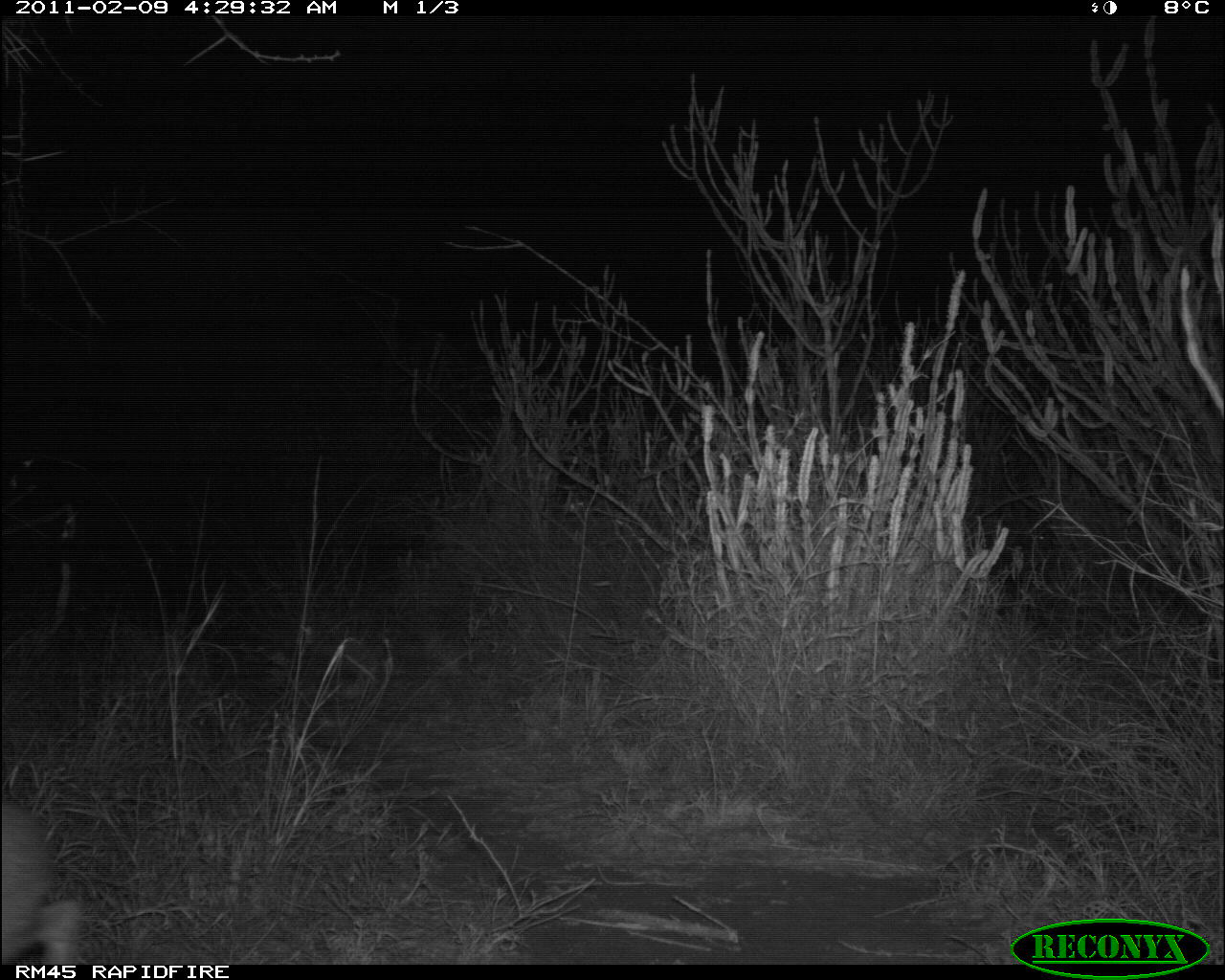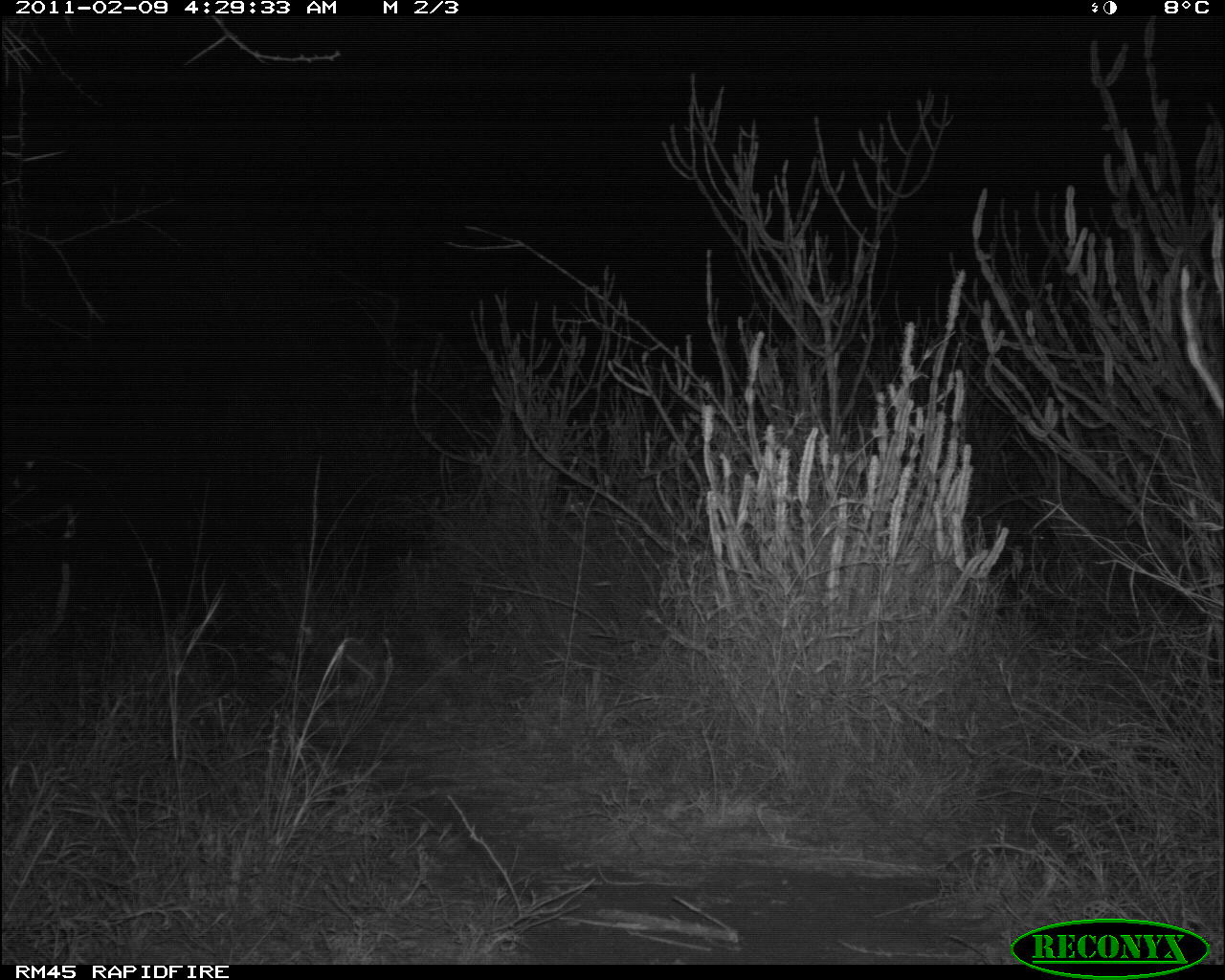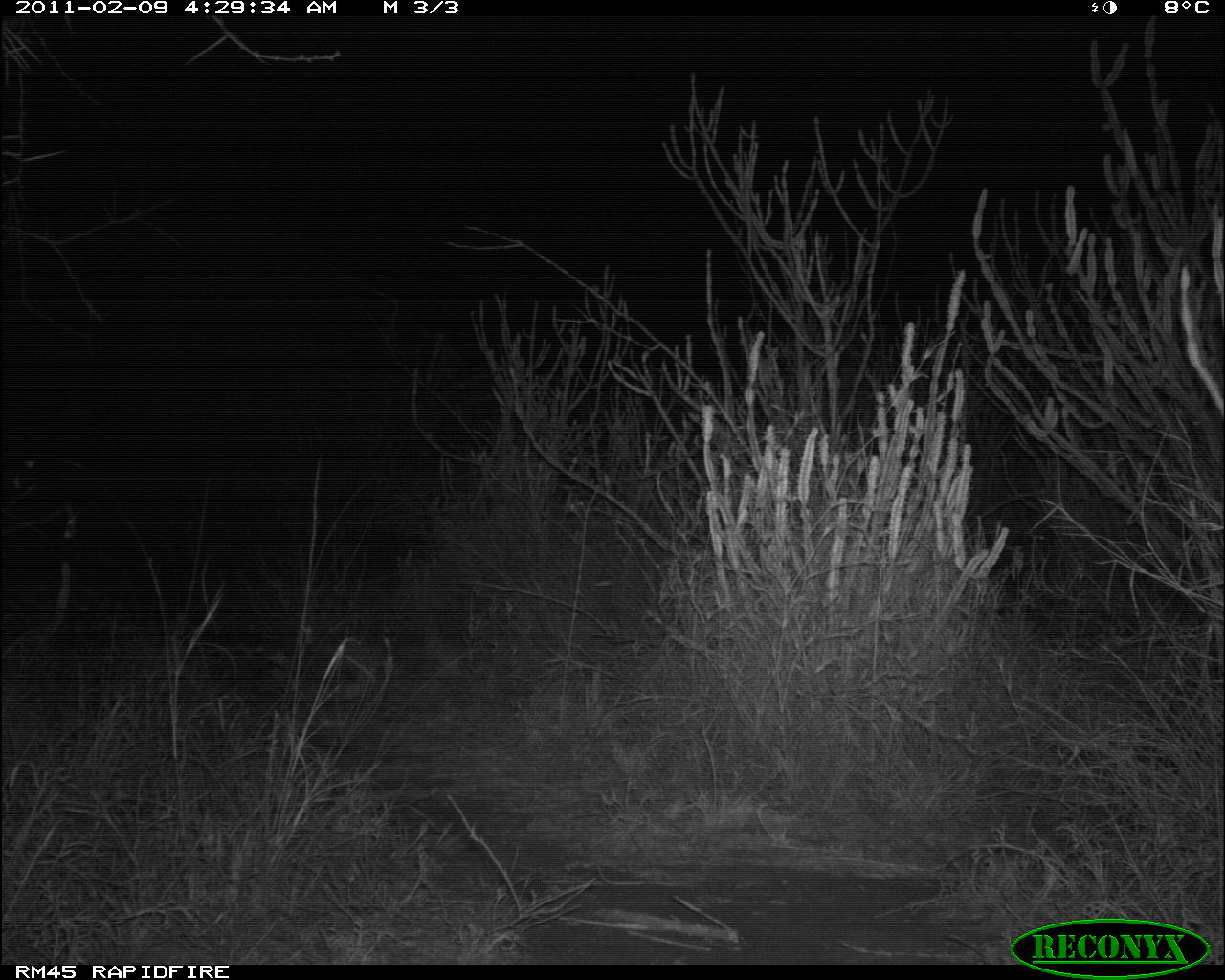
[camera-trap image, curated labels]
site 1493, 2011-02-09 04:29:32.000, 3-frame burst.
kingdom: Animalia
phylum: Chordata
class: Mammalia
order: Artiodactyla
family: Bovidae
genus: Madoqua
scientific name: Madoqua guentheri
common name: günther's dik-dik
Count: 1.